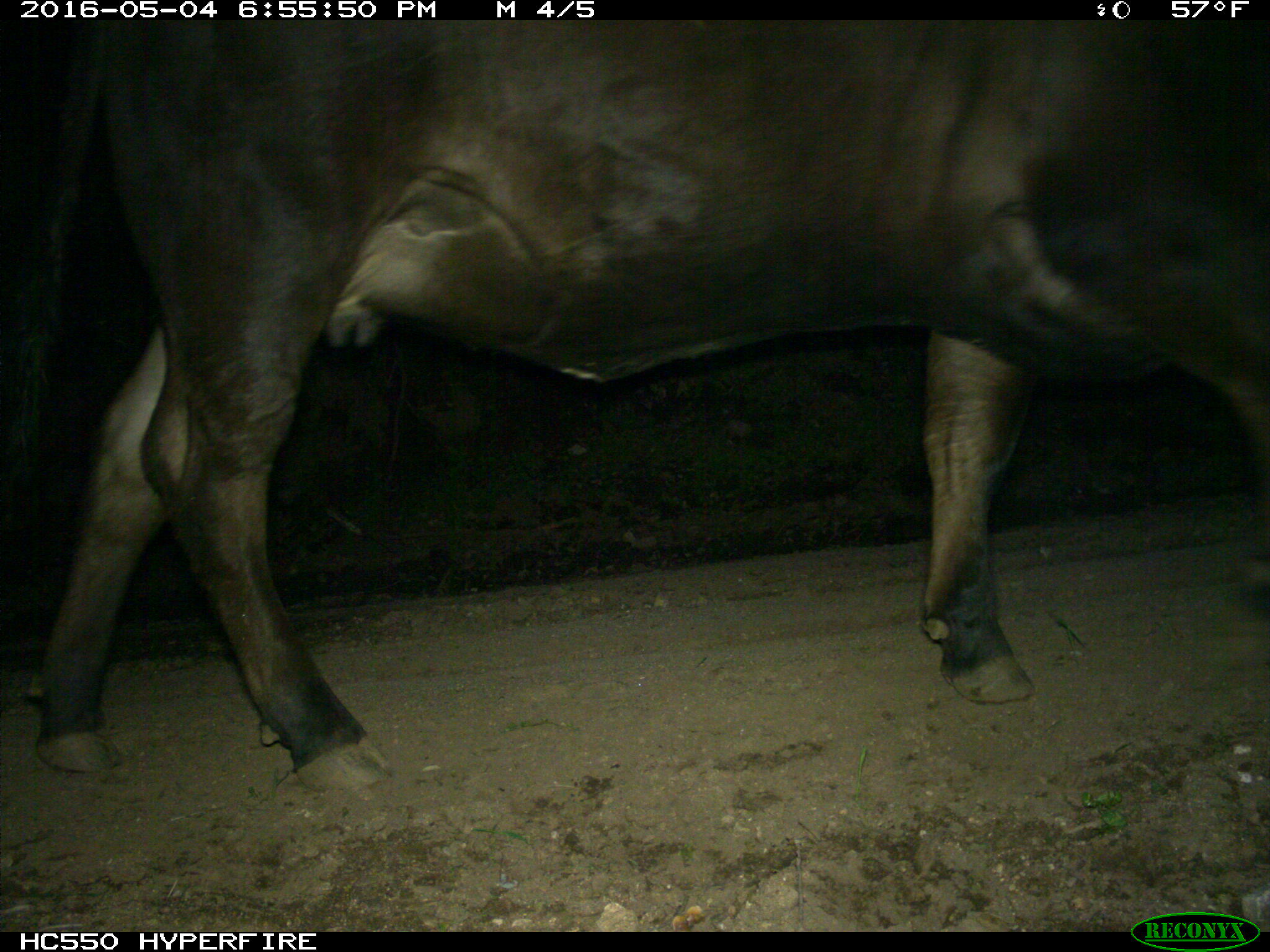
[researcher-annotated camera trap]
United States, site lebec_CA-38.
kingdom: Animalia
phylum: Chordata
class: Mammalia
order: Artiodactyla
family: Bovidae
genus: Bos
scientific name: Bos taurus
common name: domestic cow